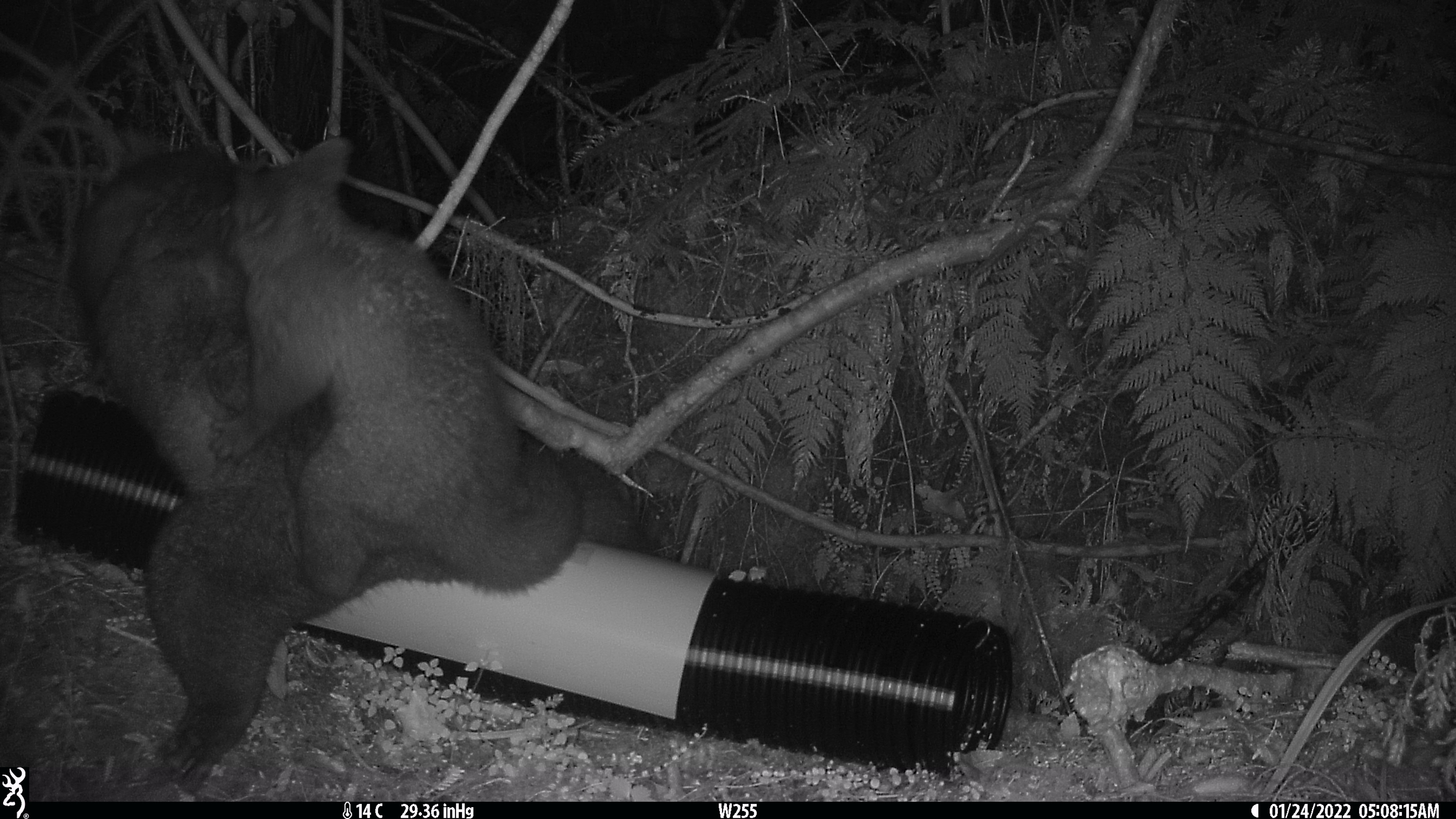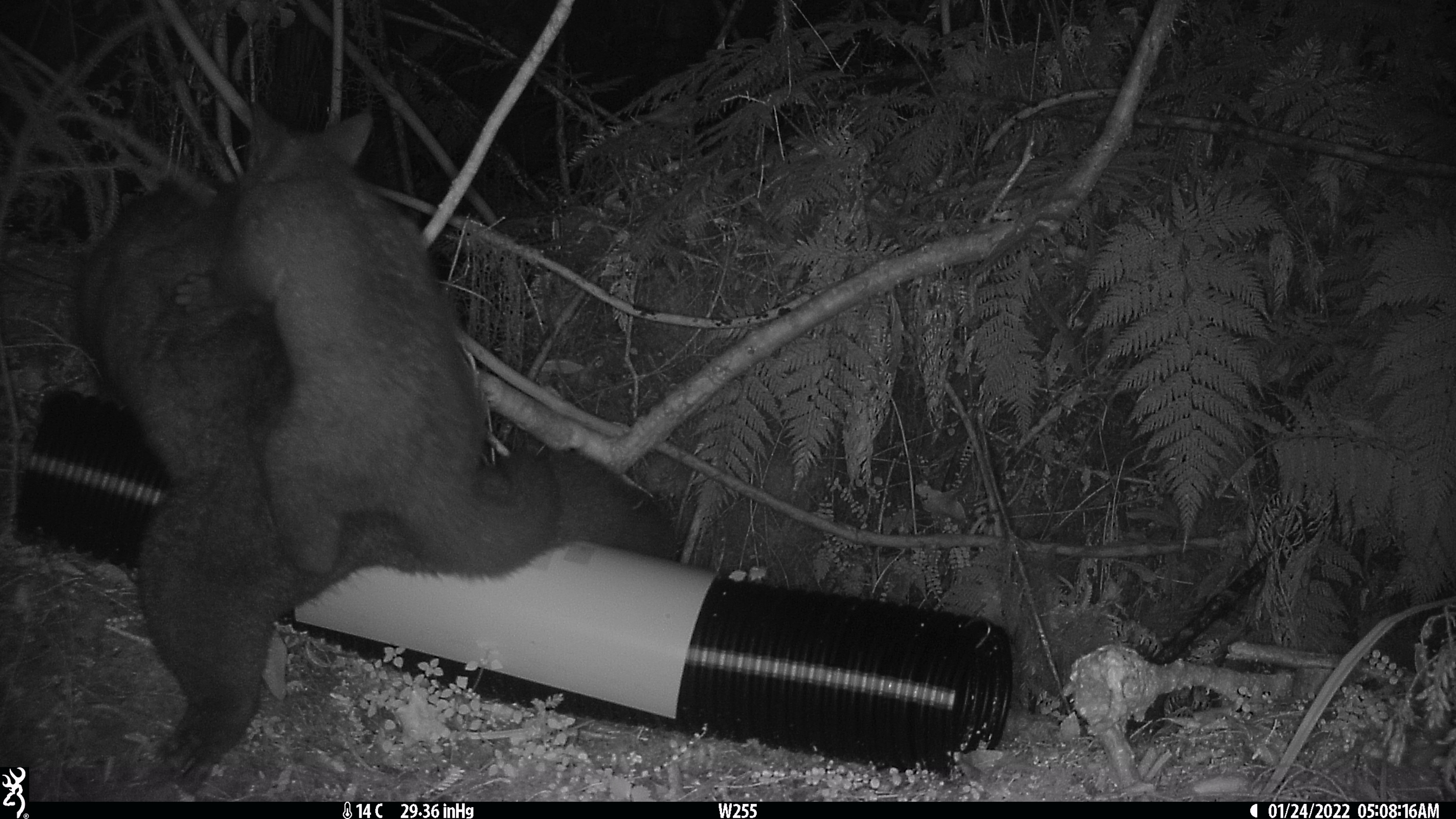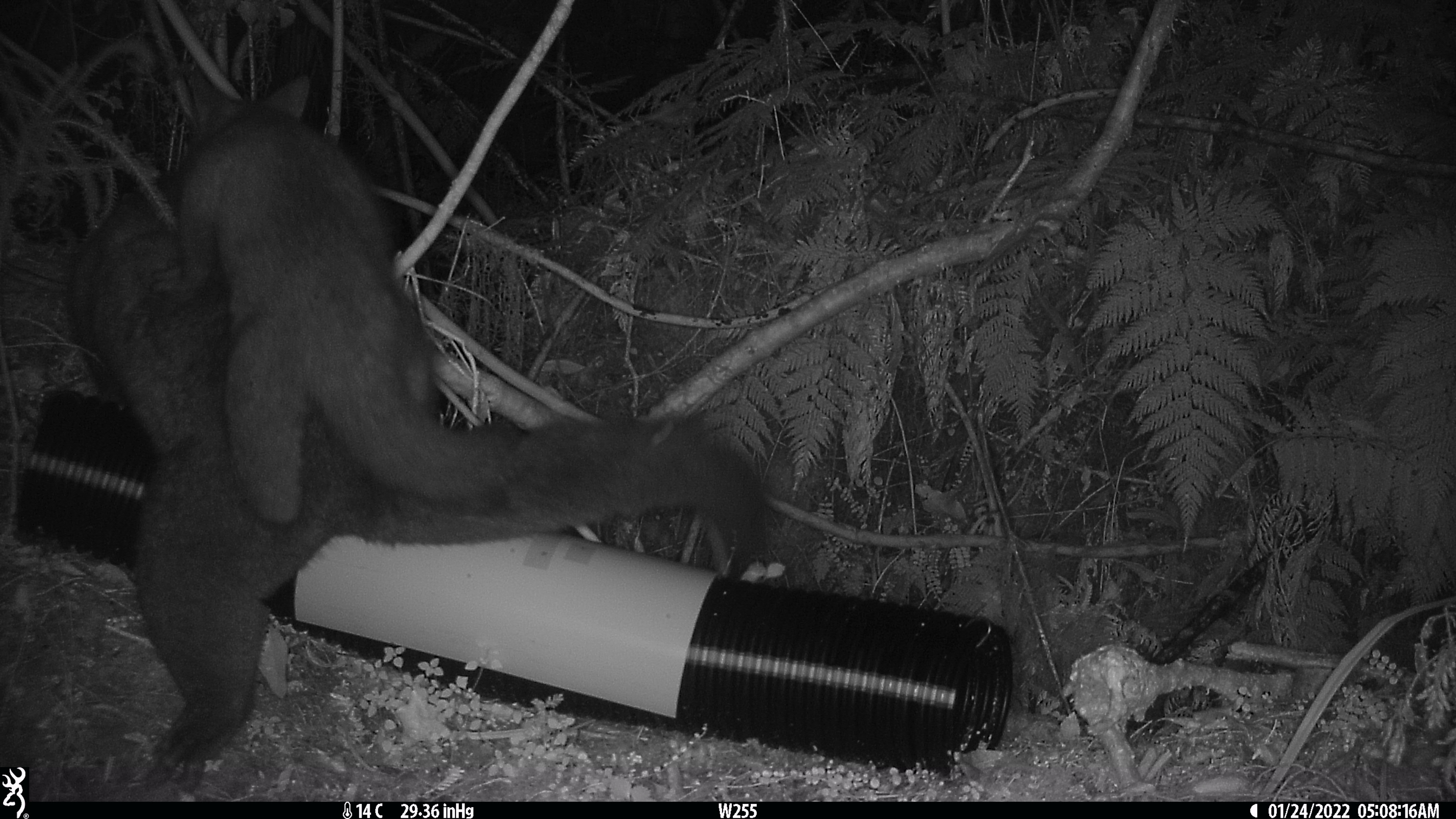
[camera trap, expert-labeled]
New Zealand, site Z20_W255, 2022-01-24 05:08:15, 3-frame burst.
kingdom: Animalia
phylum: Chordata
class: Mammalia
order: Diprotodontia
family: Phalangeridae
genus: Trichosurus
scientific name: Trichosurus vulpecula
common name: common brushtail possum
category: possum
Possum (common brushtail possum) (Trichosurus vulpecula).